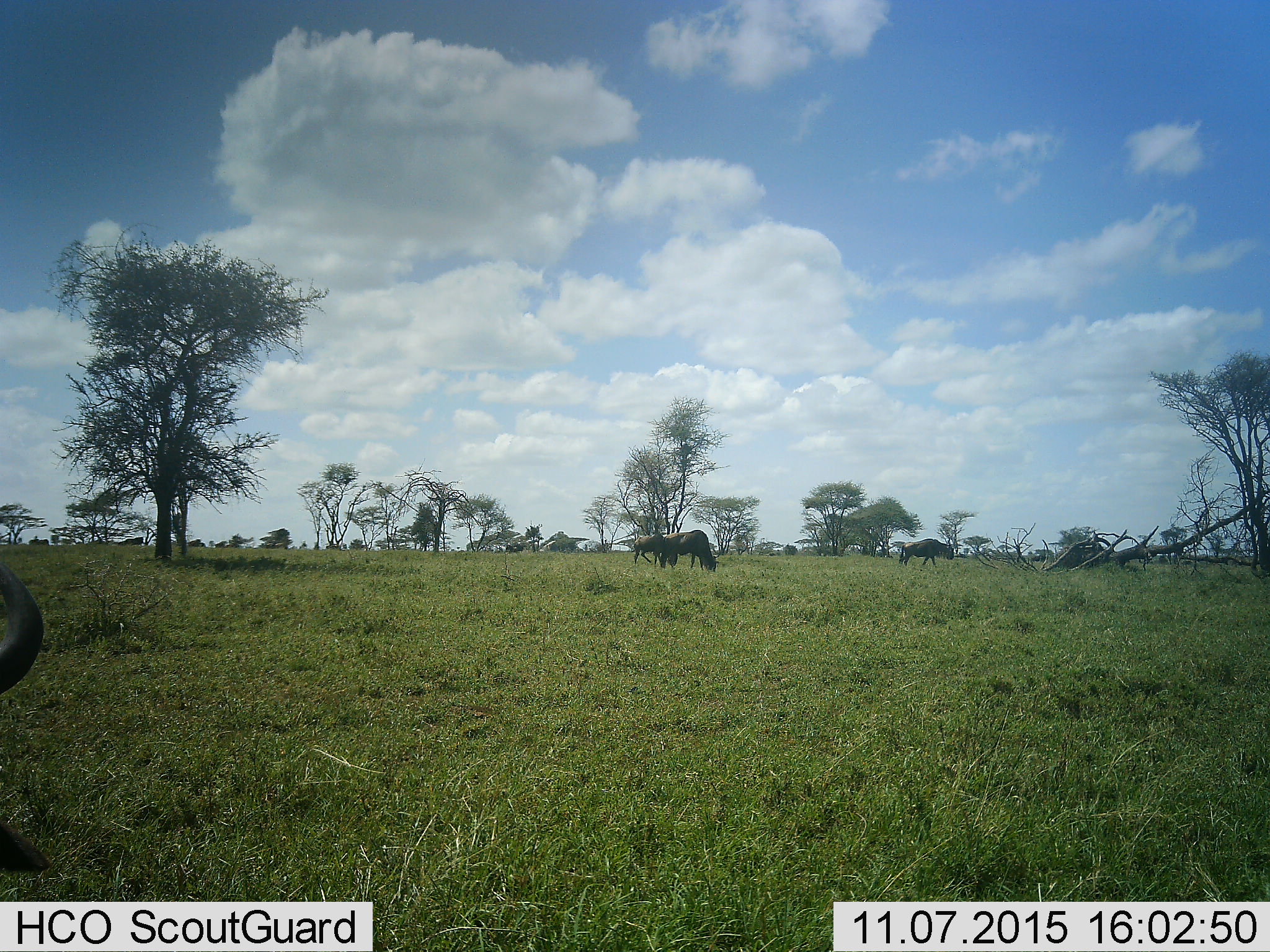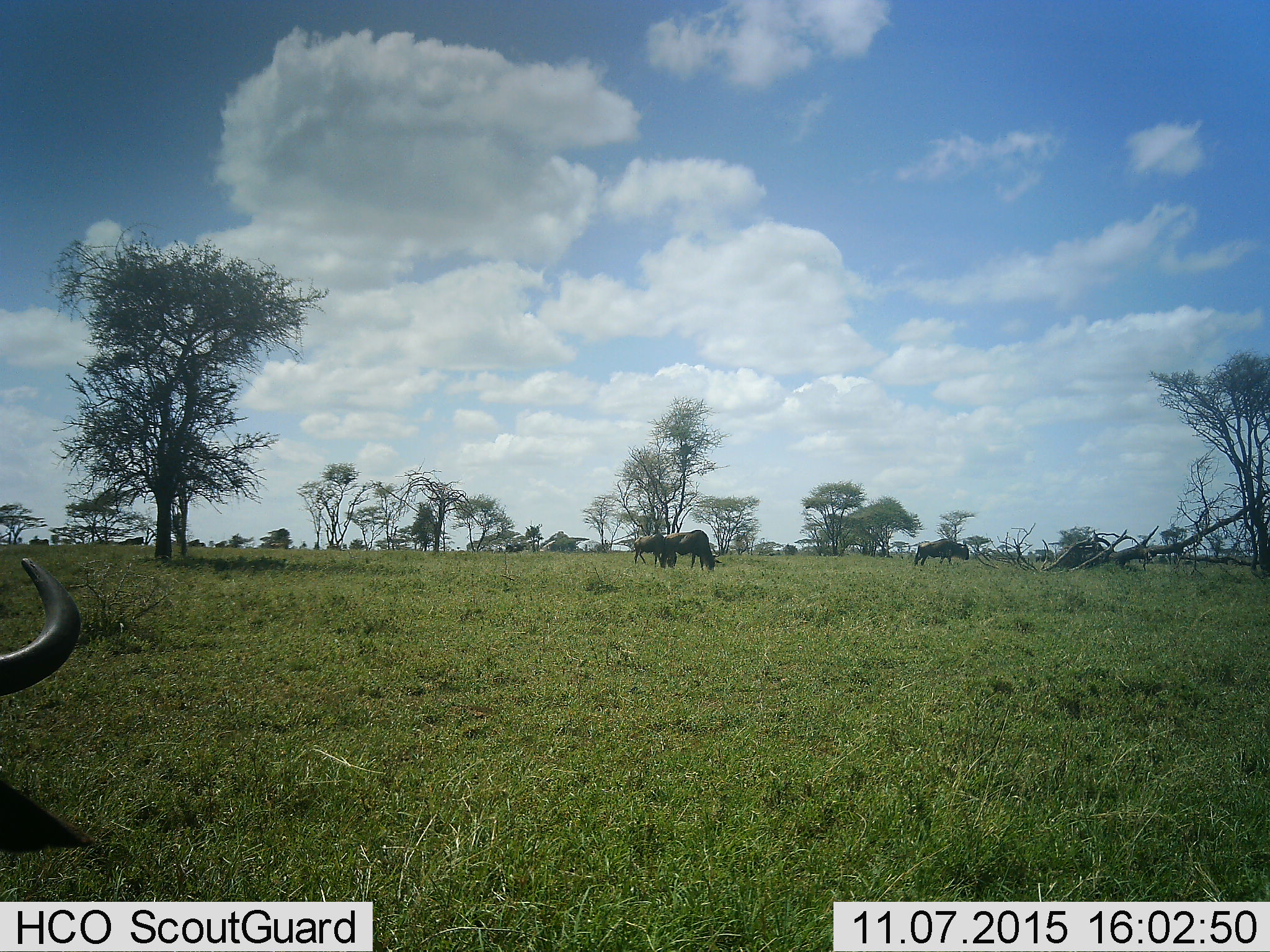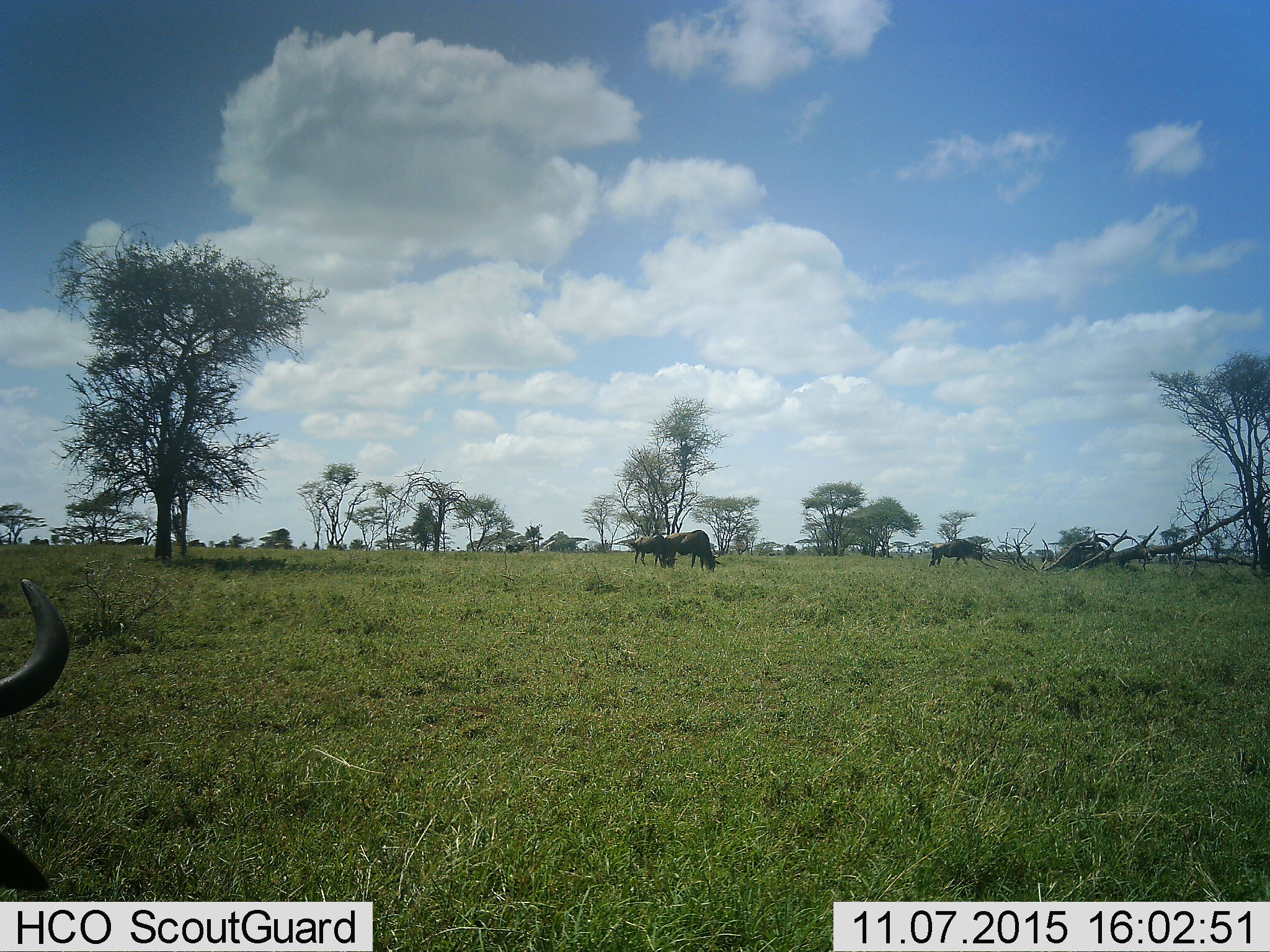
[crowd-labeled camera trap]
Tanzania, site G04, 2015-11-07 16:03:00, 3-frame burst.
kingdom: Animalia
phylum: Chordata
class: Mammalia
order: Artiodactyla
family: Bovidae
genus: Connochaetes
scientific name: Connochaetes taurinus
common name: blue wildebeest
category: wildebeest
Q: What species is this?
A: Wildebeest (blue wildebeest) (Connochaetes taurinus).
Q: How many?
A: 6.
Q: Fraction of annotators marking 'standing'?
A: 54%.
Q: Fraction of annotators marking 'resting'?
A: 0%.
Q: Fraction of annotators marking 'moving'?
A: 69%.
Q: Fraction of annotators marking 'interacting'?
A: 8%.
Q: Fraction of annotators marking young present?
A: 15%.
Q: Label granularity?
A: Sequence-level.